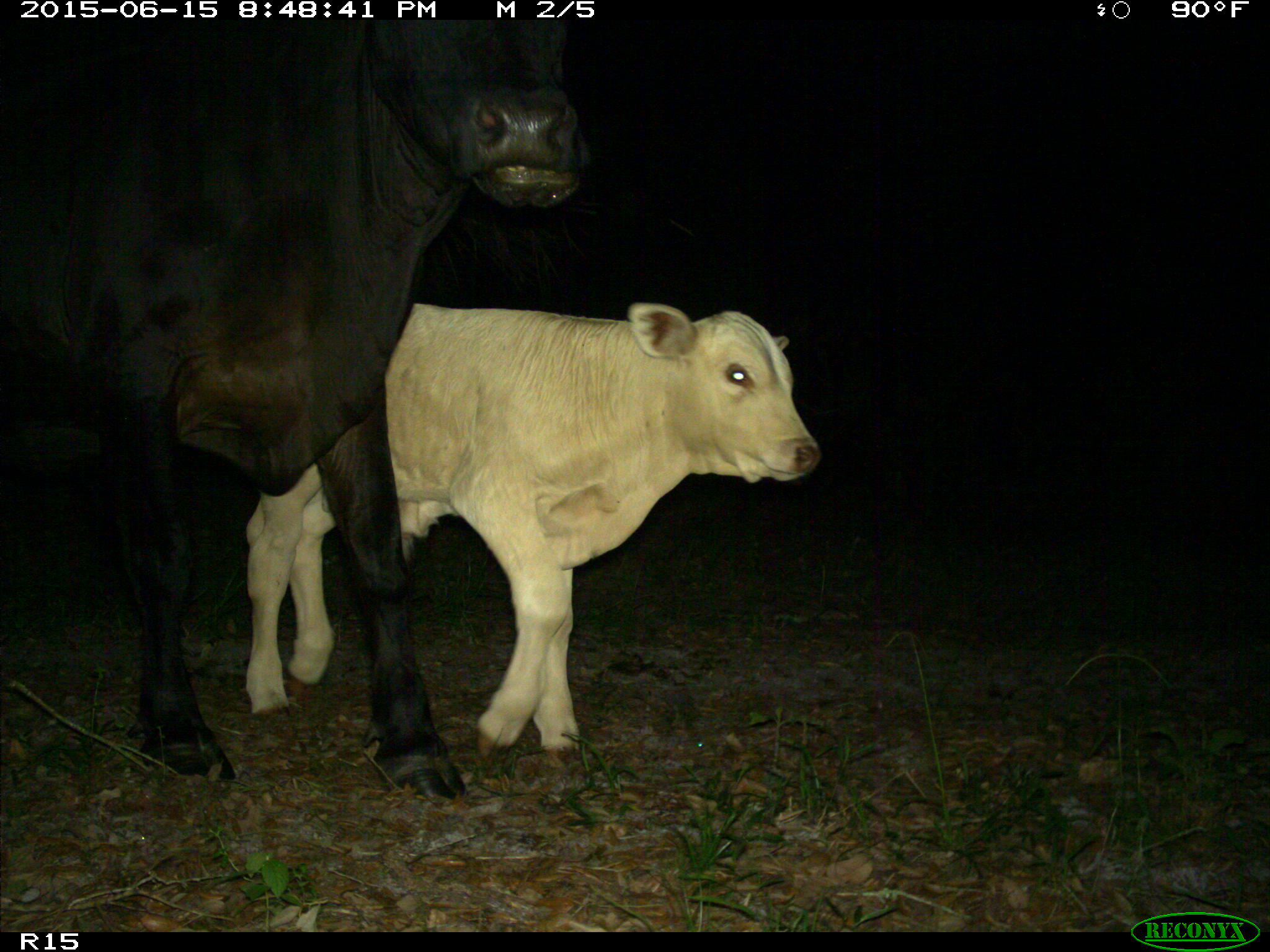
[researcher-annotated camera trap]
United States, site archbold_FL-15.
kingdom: Animalia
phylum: Chordata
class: Mammalia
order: Artiodactyla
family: Bovidae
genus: Bos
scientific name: Bos taurus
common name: domestic cow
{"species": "Bos taurus (domestic cow)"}